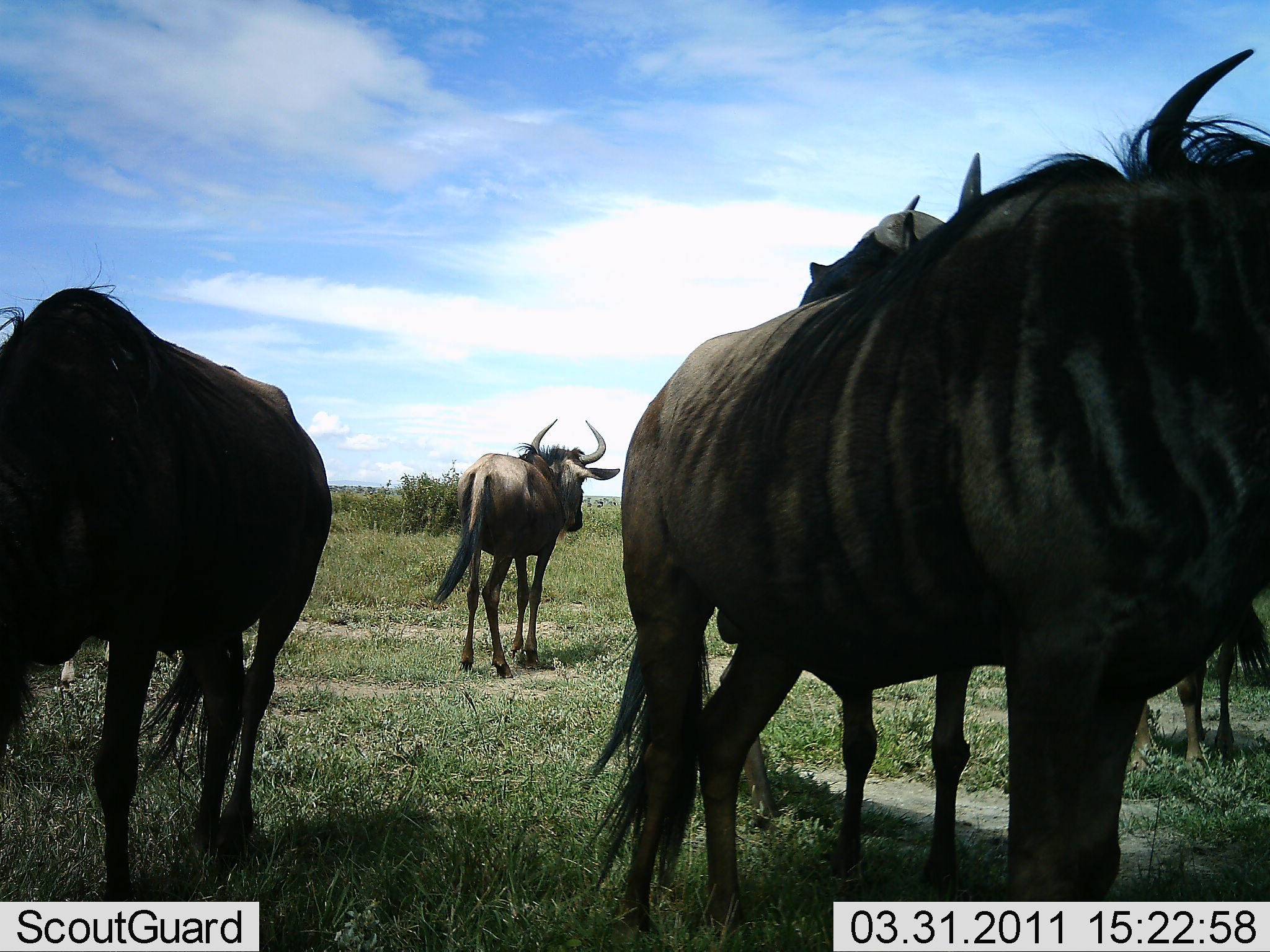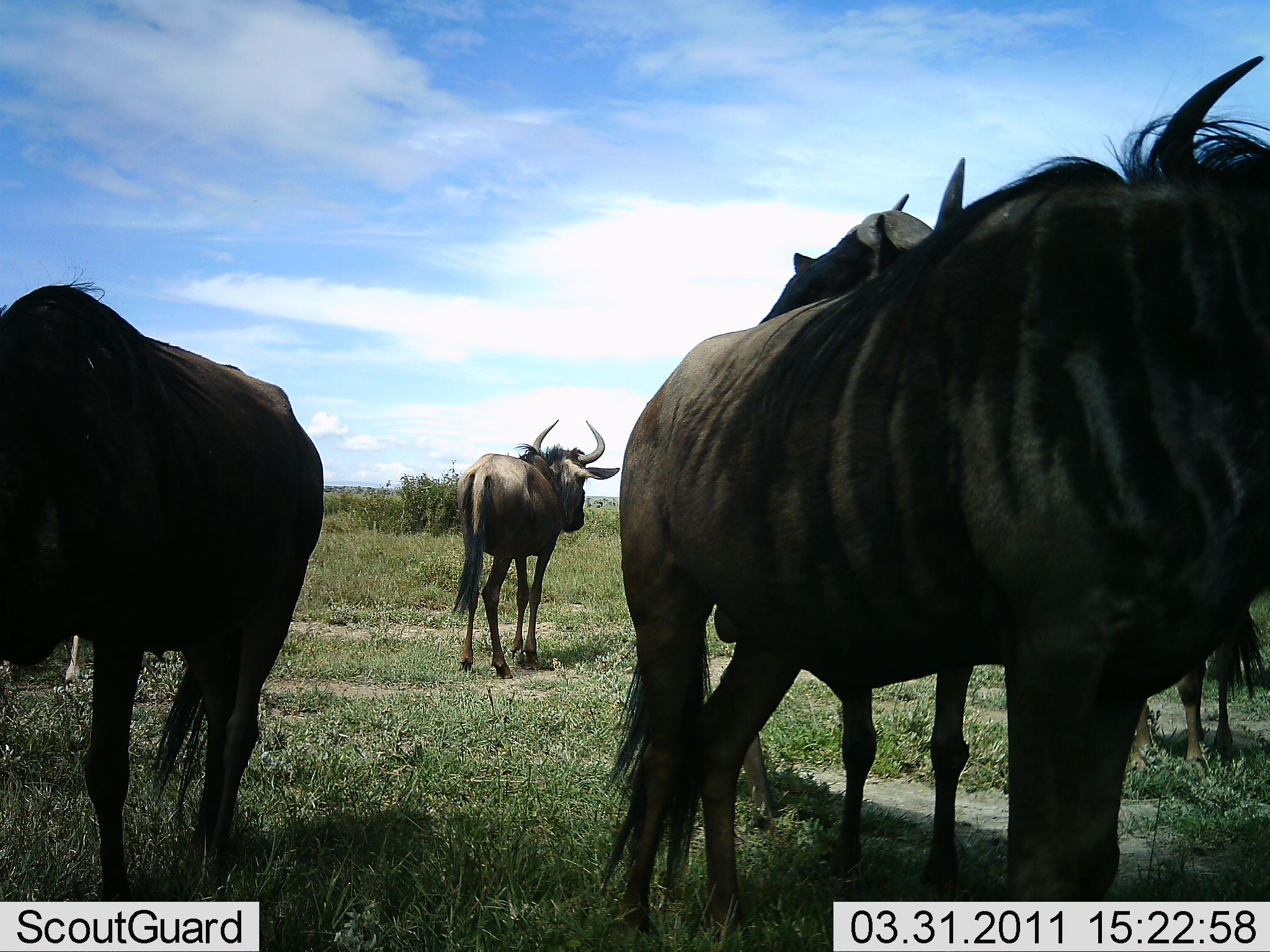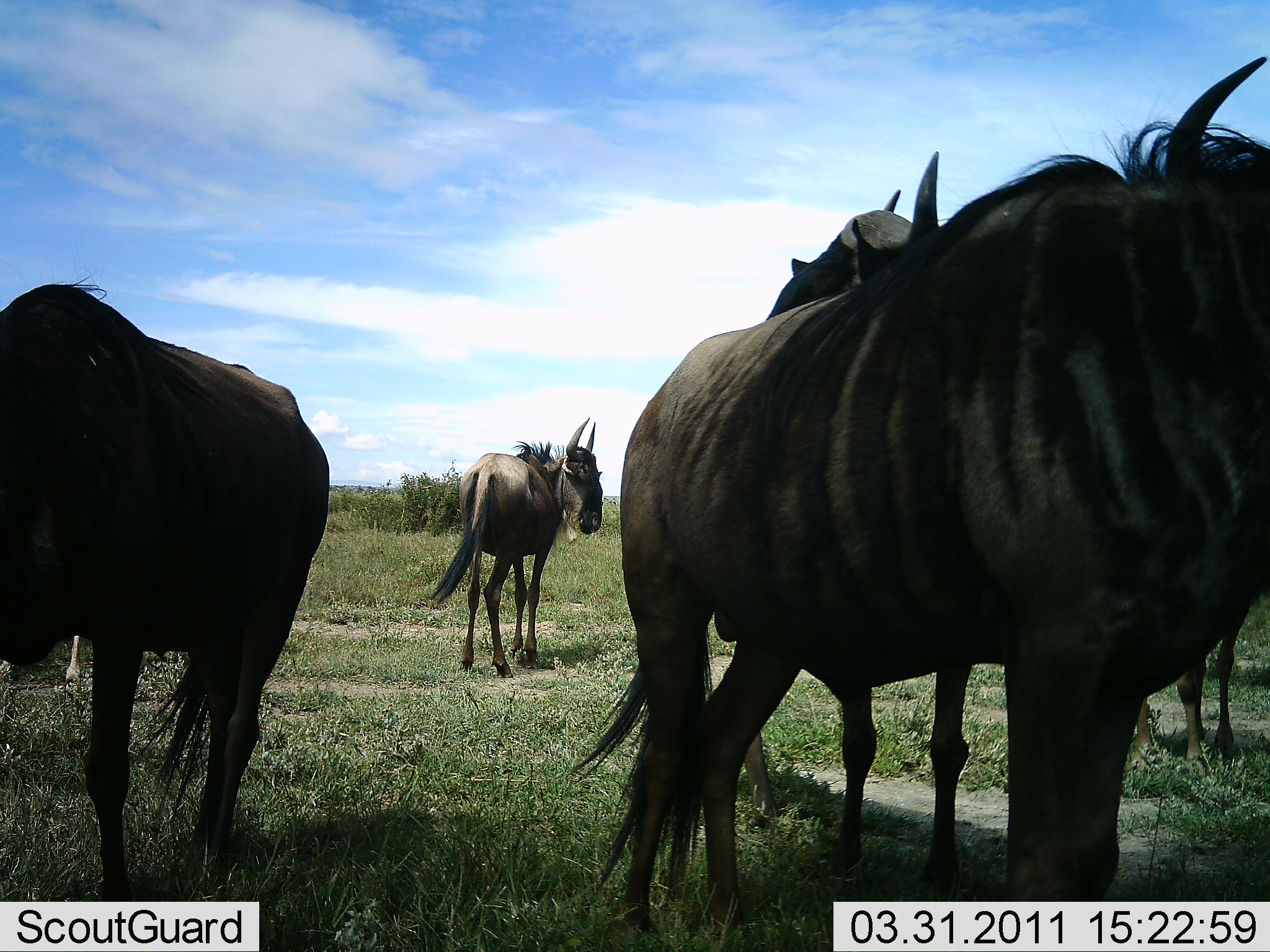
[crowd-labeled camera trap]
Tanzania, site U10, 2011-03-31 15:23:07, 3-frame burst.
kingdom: Animalia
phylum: Chordata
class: Mammalia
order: Artiodactyla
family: Bovidae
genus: Connochaetes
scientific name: Connochaetes taurinus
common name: blue wildebeest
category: wildebeest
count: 5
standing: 100%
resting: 7%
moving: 7%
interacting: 0%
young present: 0%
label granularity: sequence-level